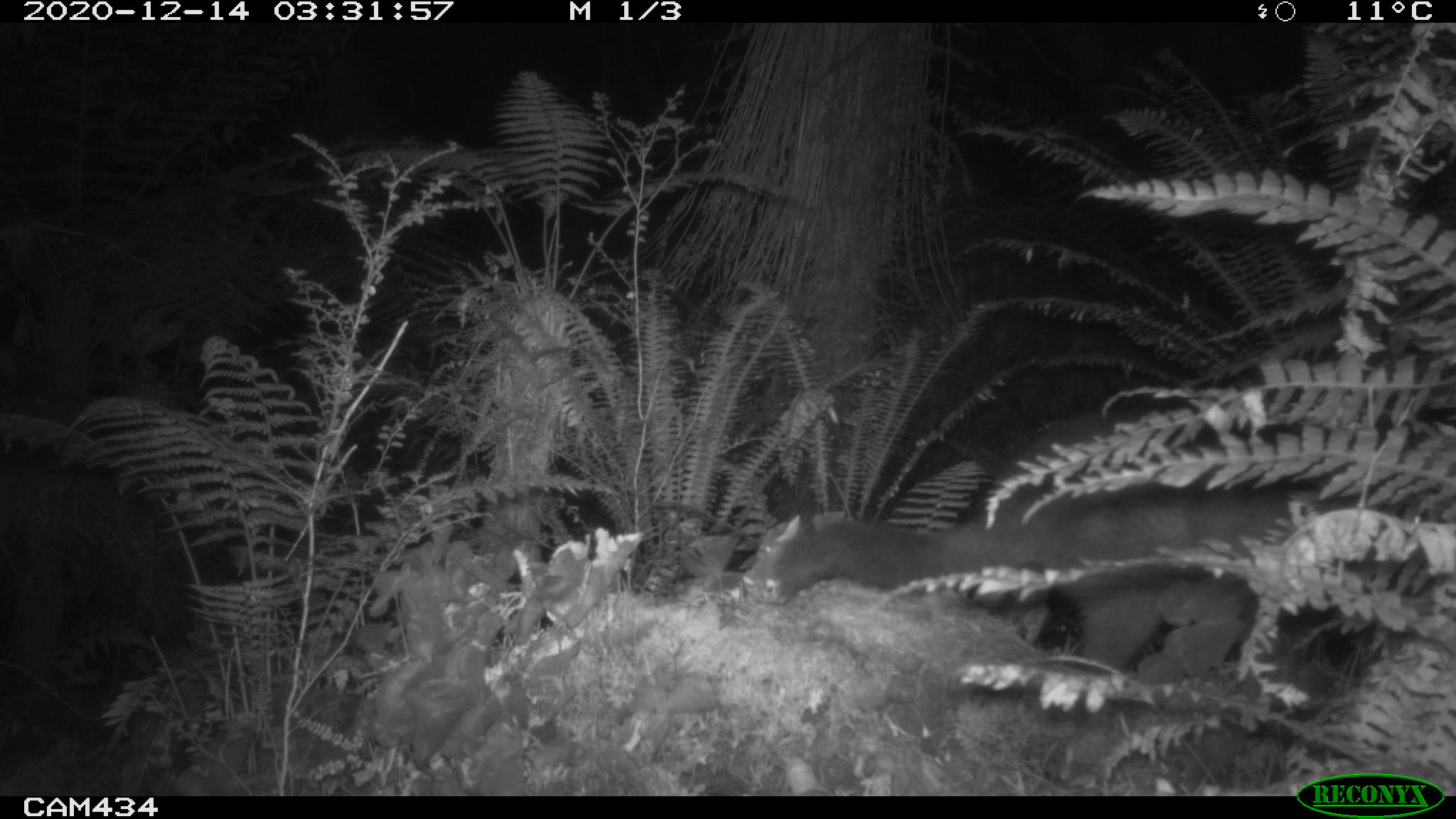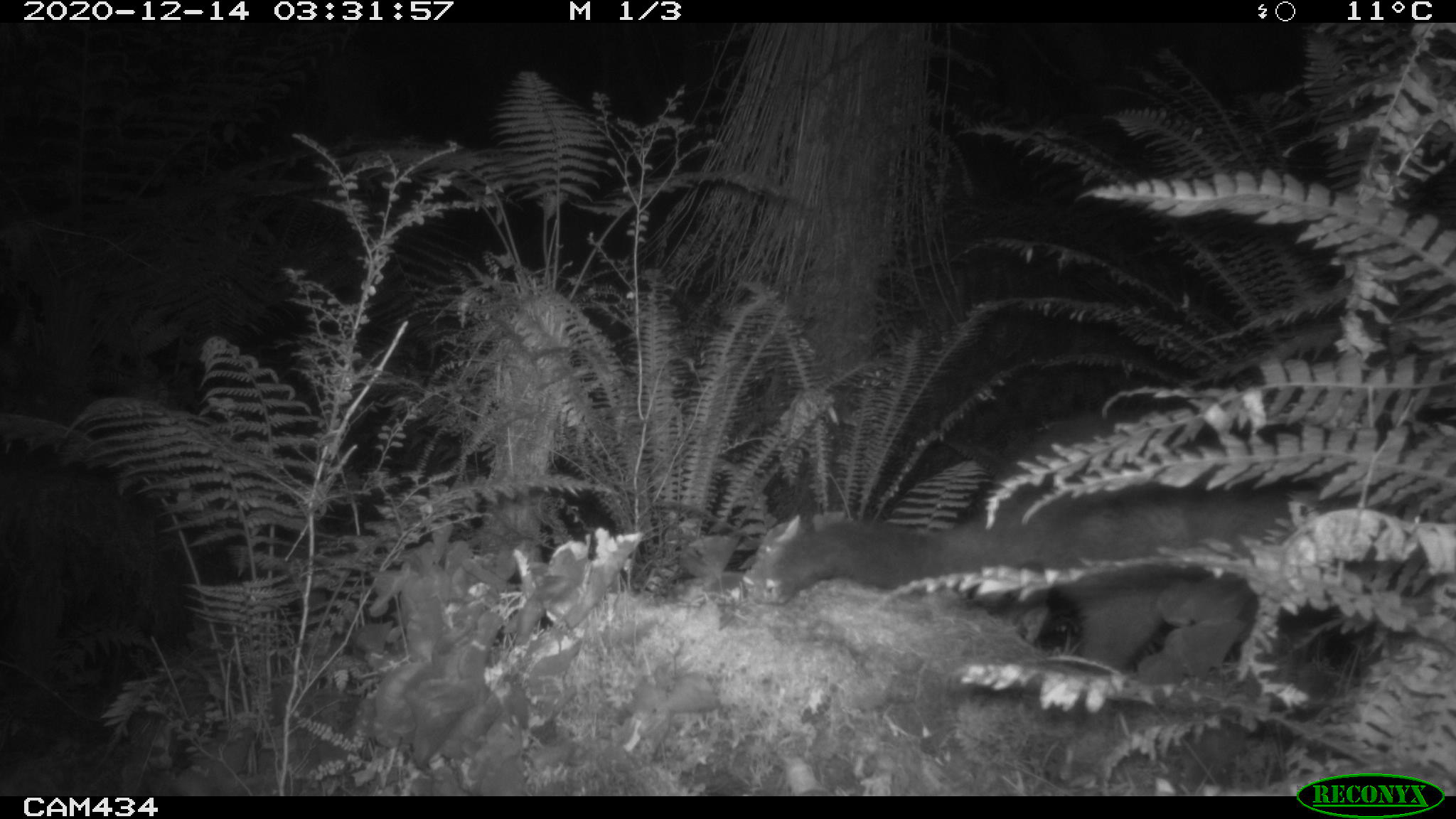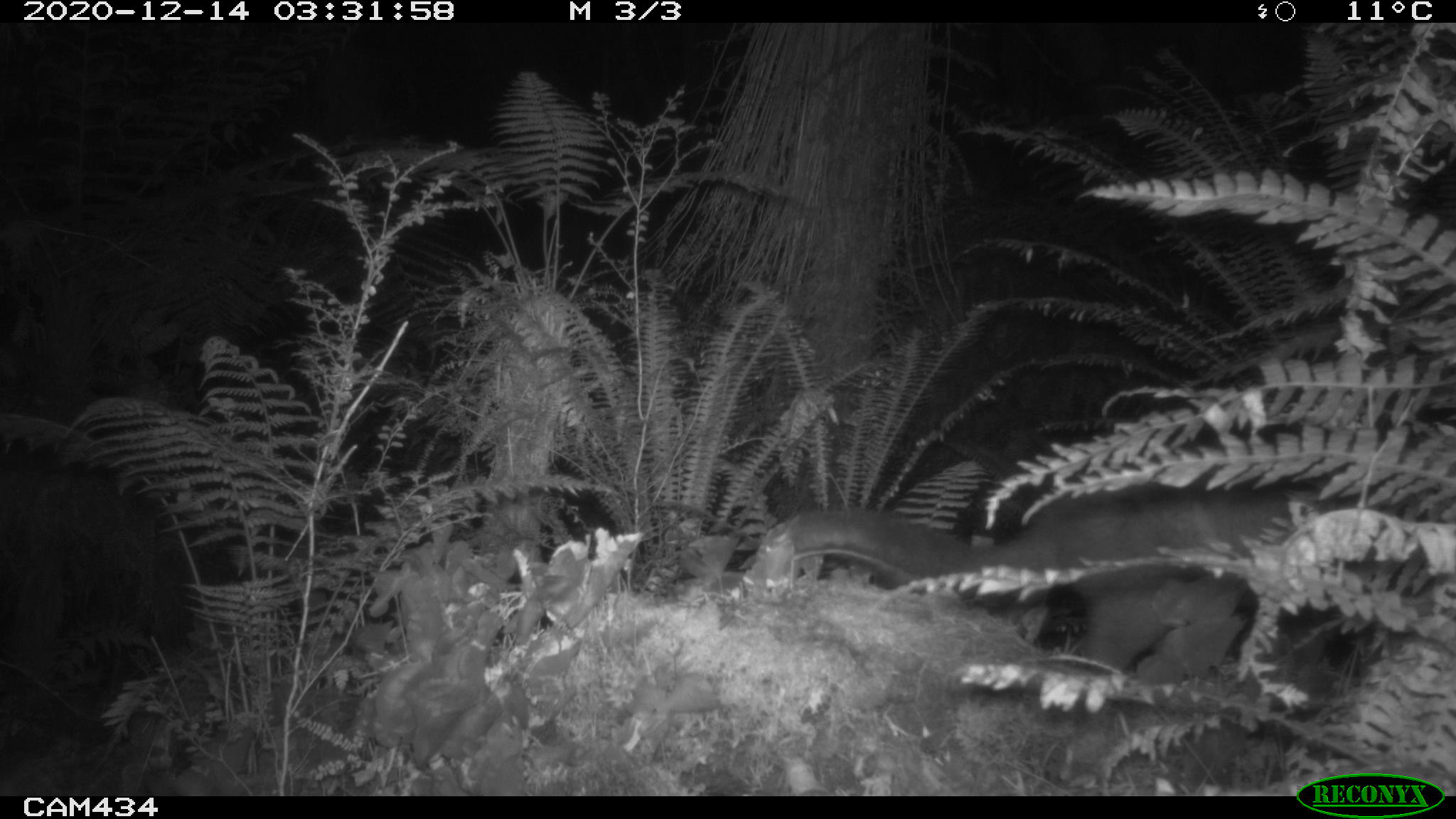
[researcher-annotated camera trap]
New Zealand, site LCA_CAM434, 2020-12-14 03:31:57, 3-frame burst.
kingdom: Animalia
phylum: Chordata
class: Mammalia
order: Diprotodontia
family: Phalangeridae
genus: Trichosurus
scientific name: Trichosurus vulpecula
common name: common brushtail possum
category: possum